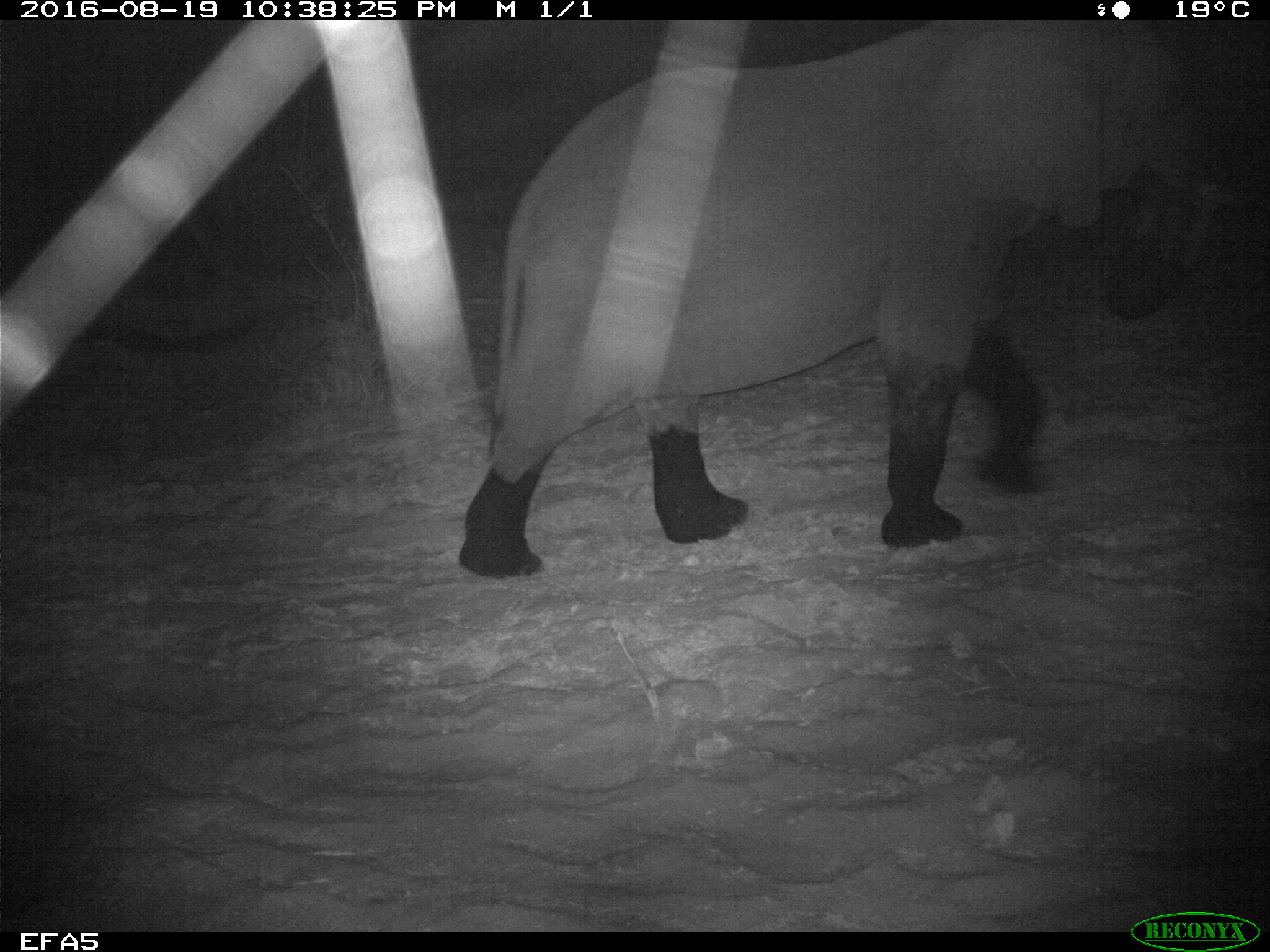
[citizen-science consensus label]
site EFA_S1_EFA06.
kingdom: Animalia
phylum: Chordata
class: Mammalia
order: Proboscidea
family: Elephantidae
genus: Loxodonta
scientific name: Loxodonta africana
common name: african bush elephant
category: elephant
Elephant (african bush elephant) (Loxodonta africana), count 1. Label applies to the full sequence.